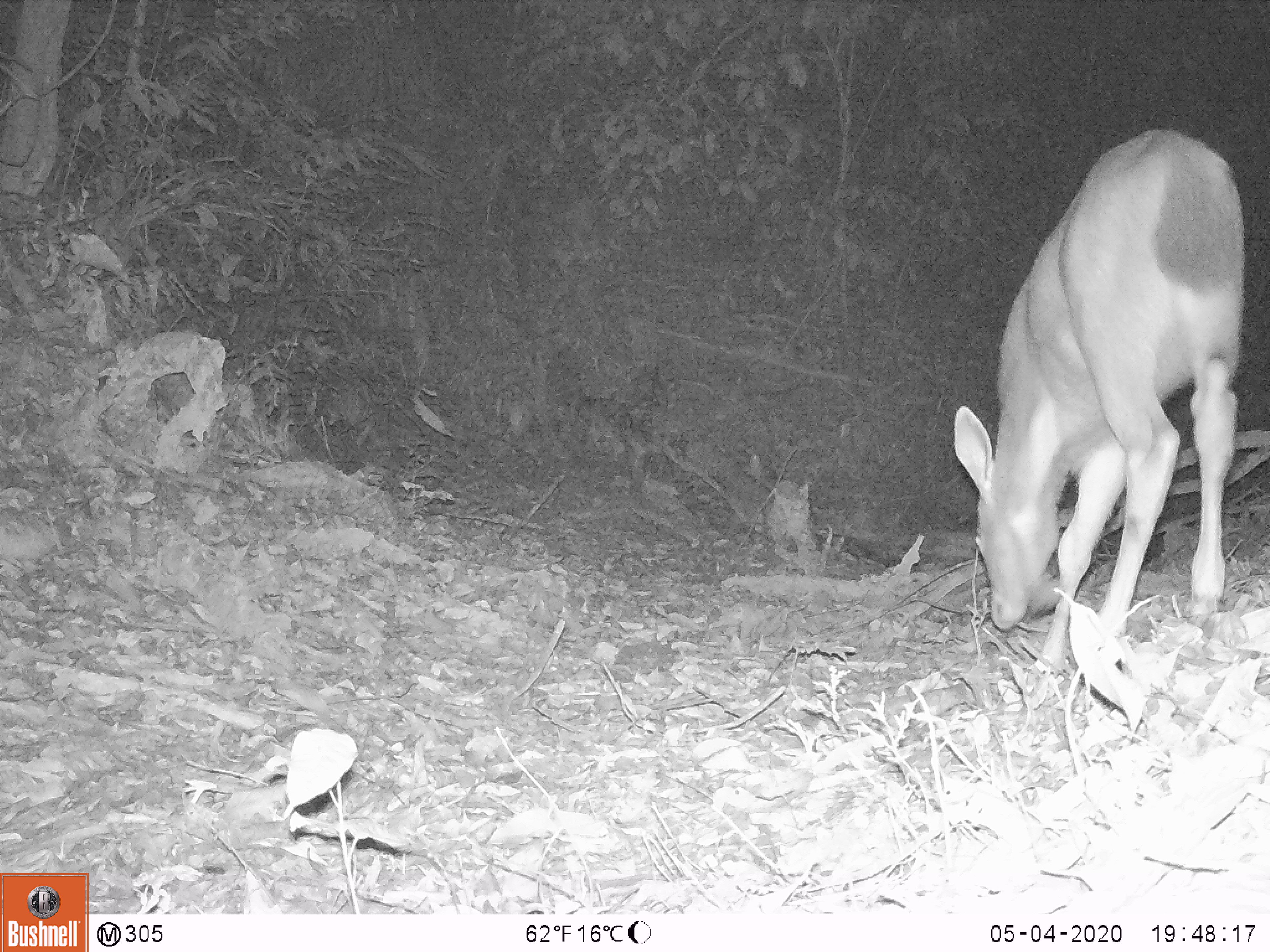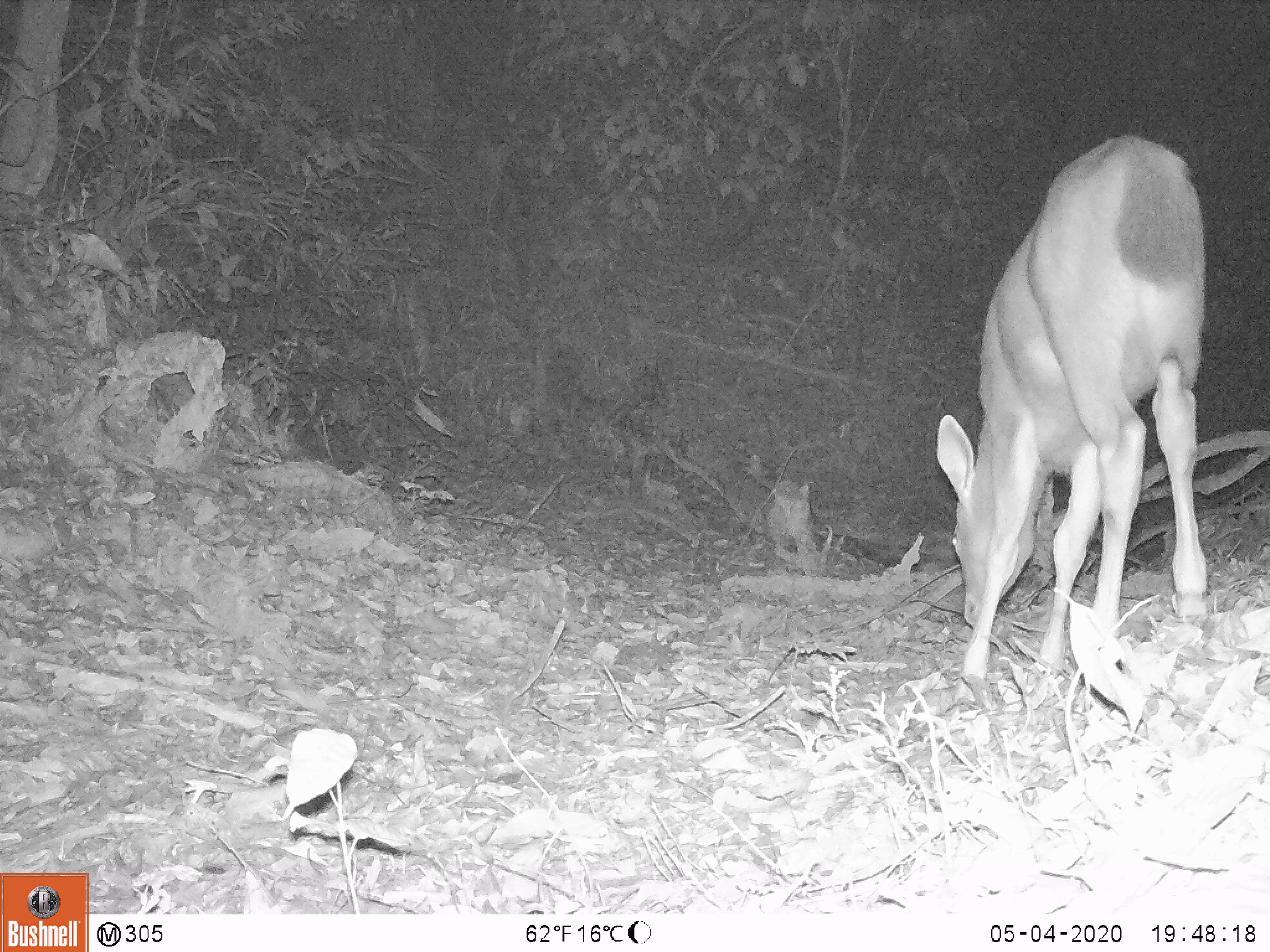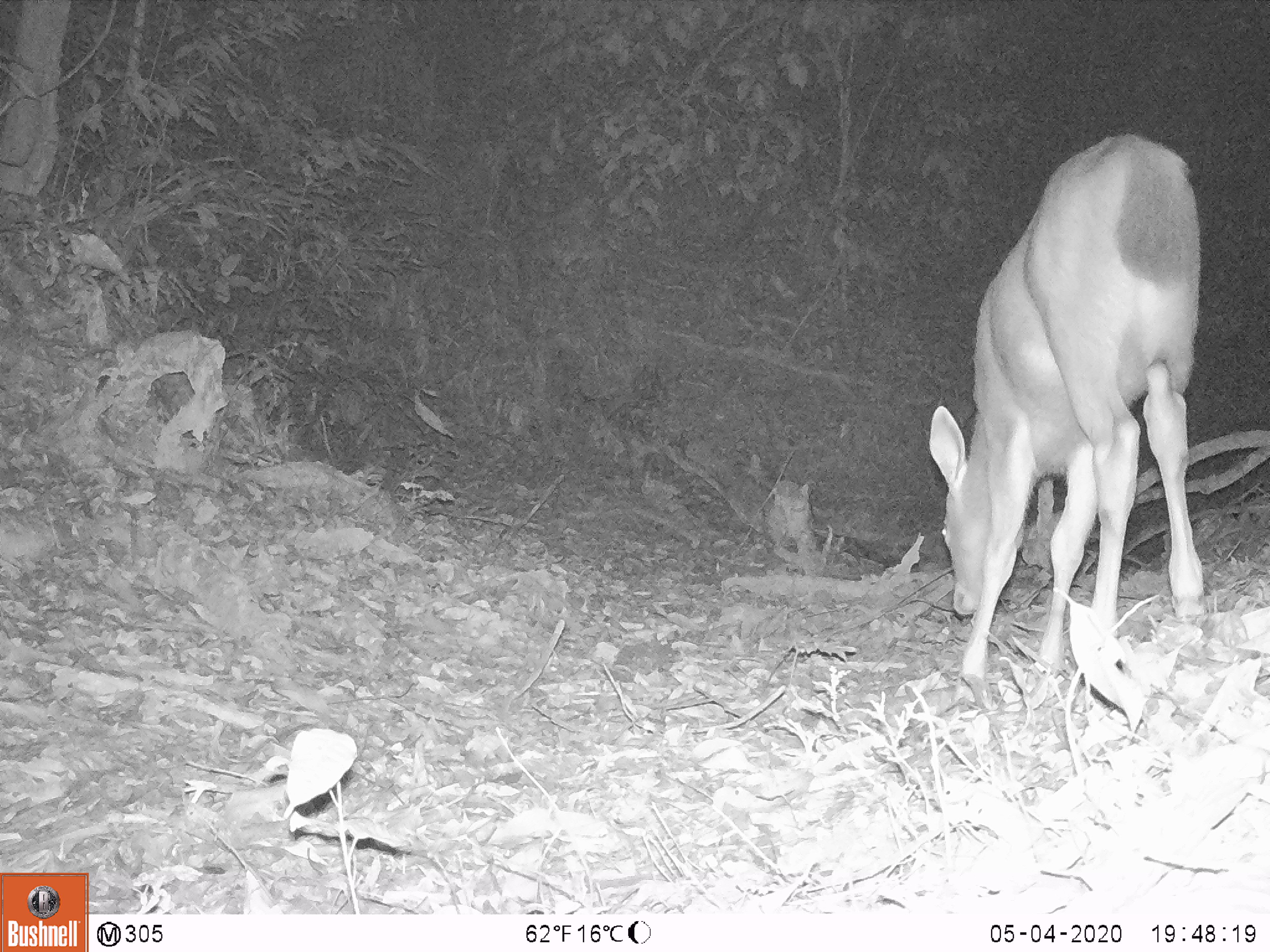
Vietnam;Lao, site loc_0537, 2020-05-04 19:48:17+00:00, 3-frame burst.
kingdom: Animalia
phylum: Chordata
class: Mammalia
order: Artiodactyla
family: Cervidae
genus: Rusa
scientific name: Rusa unicolor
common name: sambar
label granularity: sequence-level